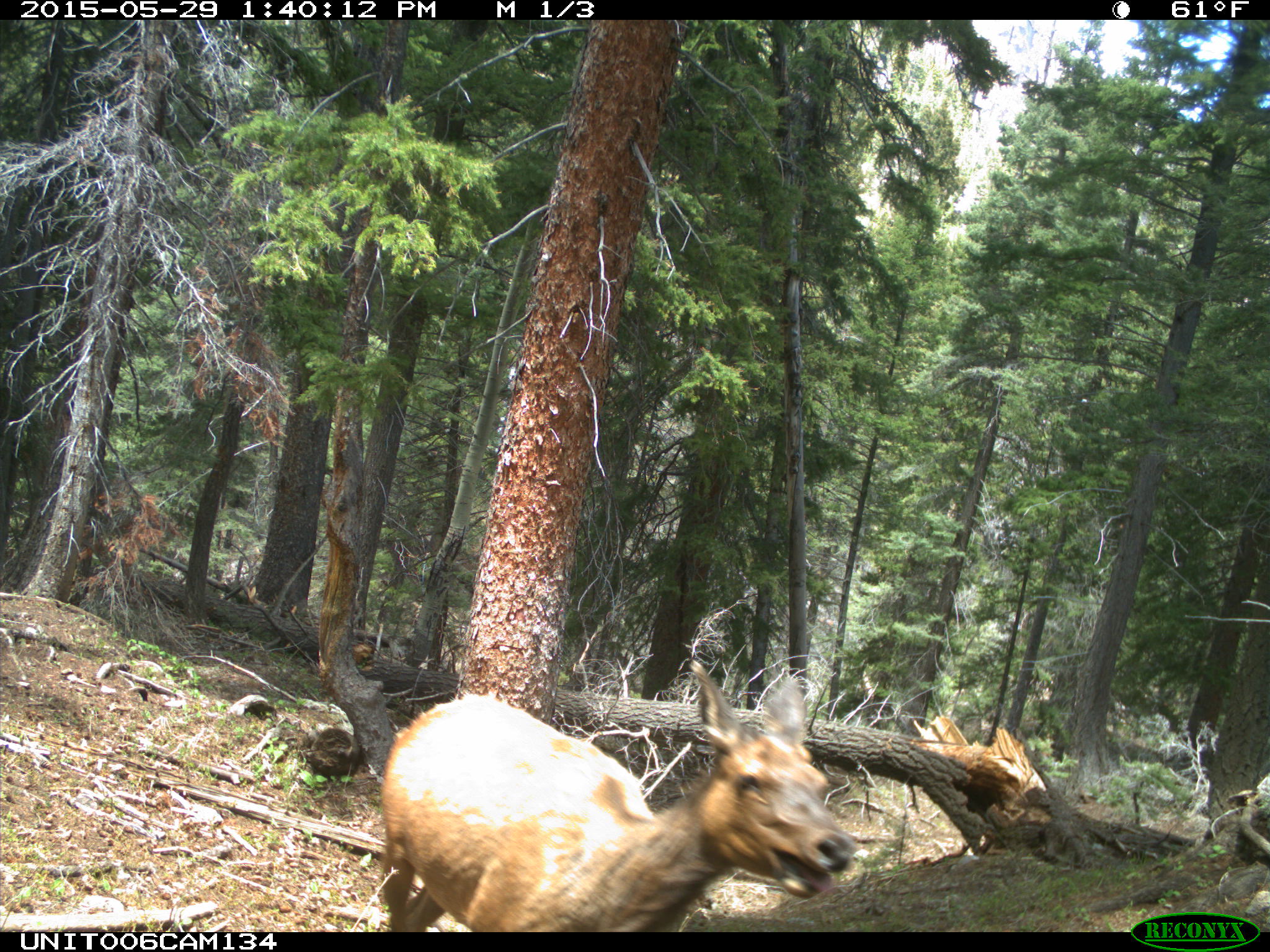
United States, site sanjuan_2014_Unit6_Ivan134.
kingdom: Animalia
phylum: Chordata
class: Mammalia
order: Artiodactyla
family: Cervidae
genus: Cervus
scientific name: Cervus elaphus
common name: red deer